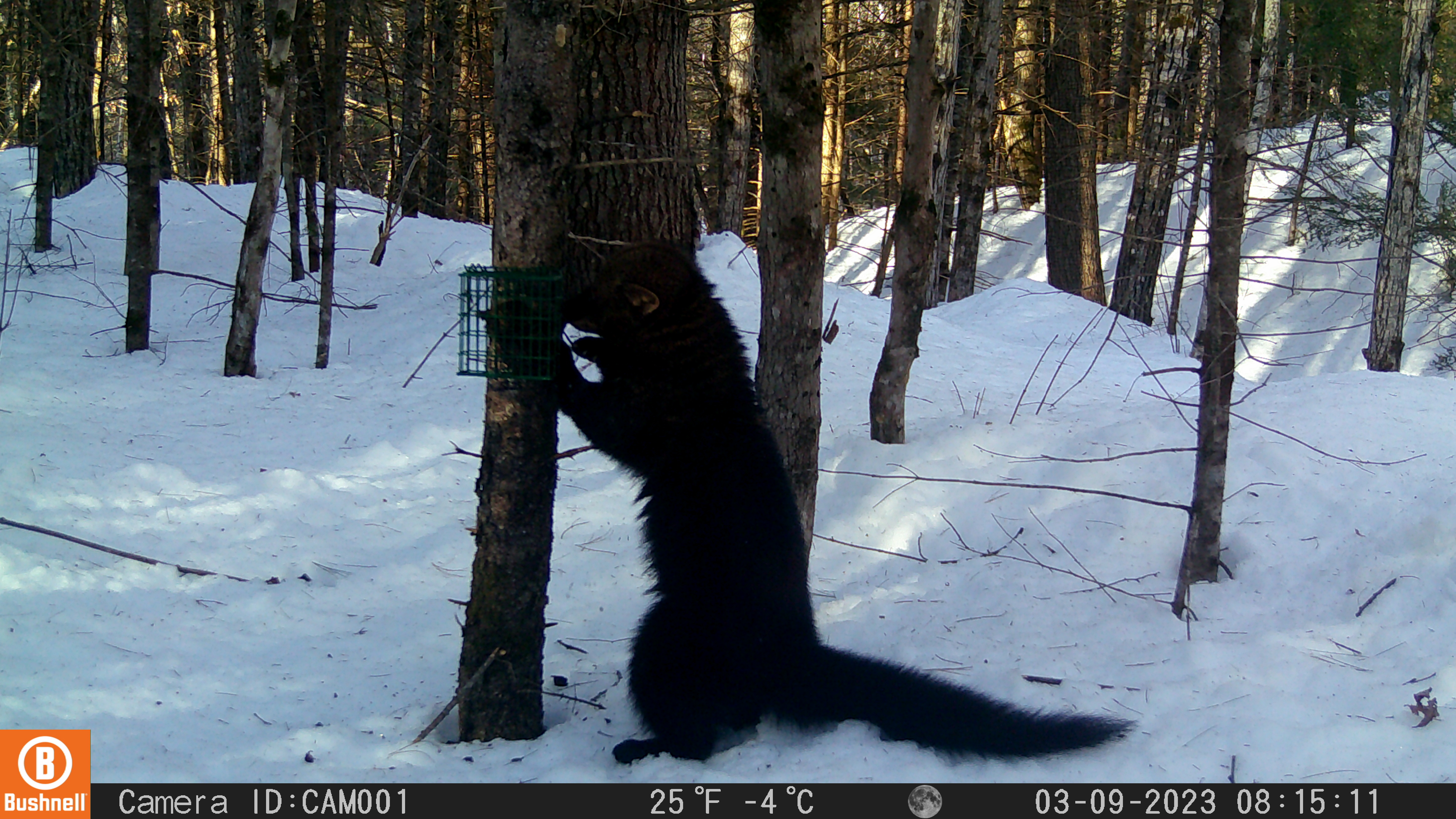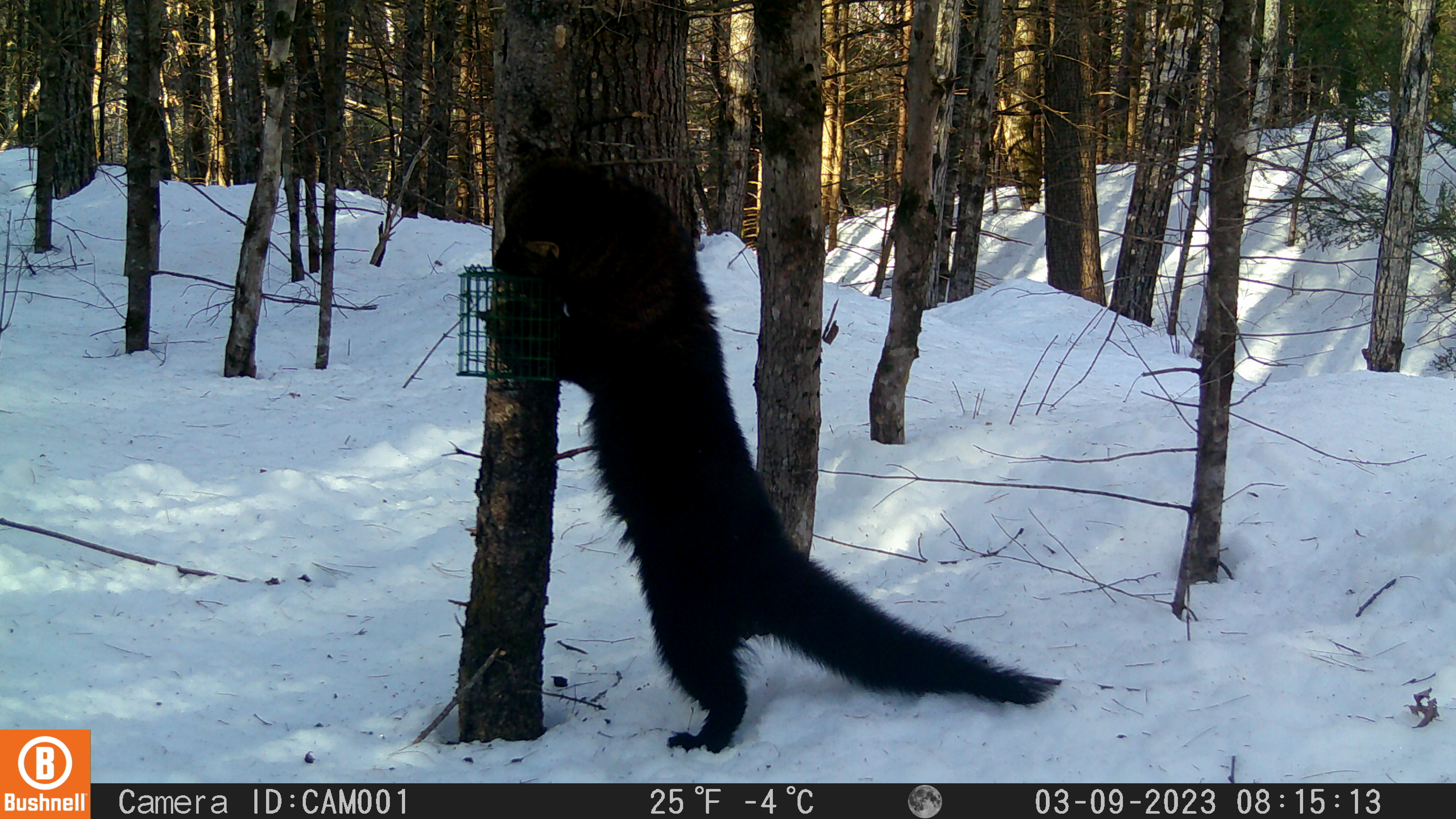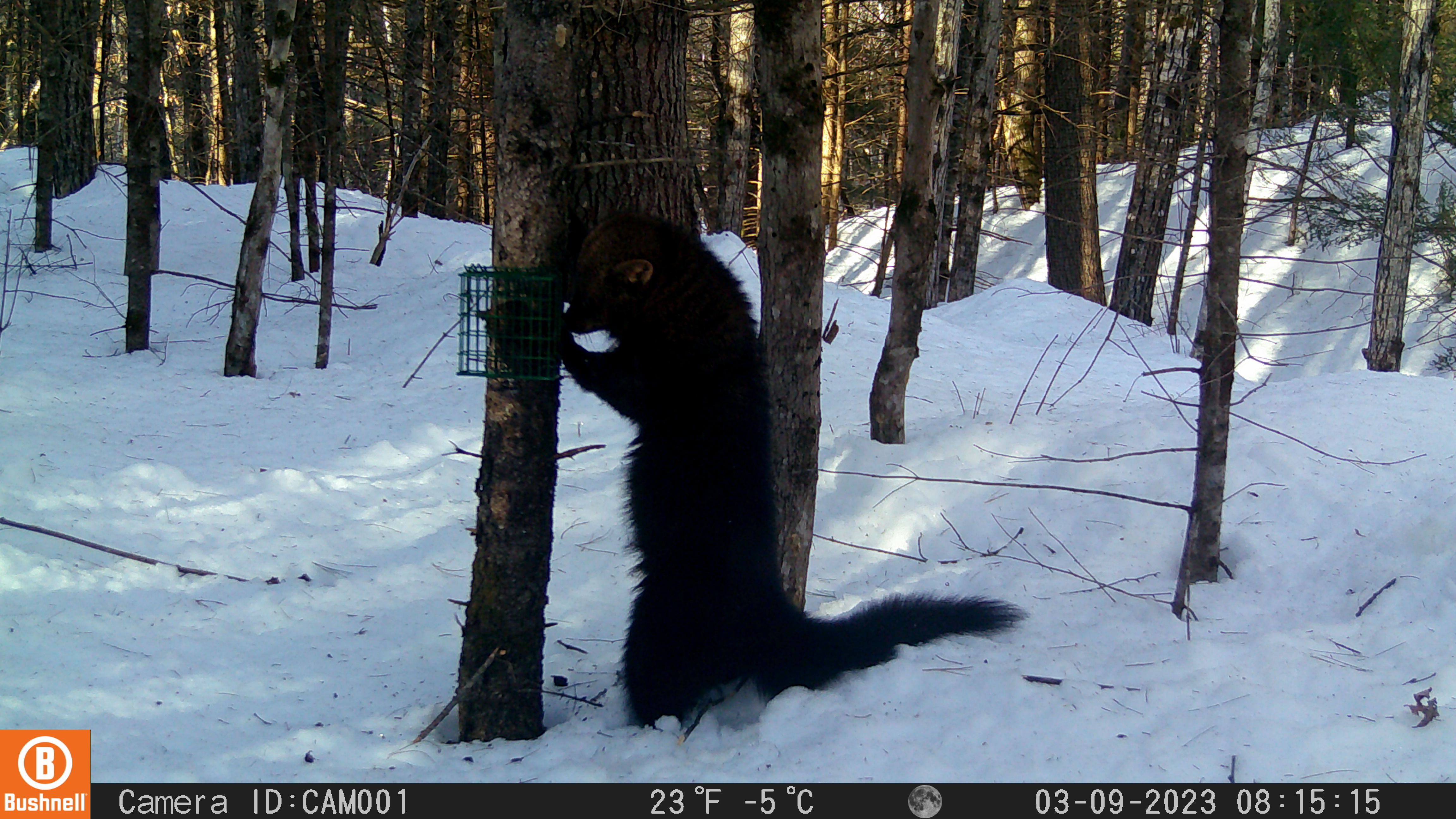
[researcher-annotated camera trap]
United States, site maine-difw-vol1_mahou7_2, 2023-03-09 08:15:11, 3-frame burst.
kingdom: Animalia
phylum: Chordata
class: Mammalia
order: Carnivora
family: Mustelidae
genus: Pekania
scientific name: Pekania pennanti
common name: fisher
Fisher (Pekania pennanti).